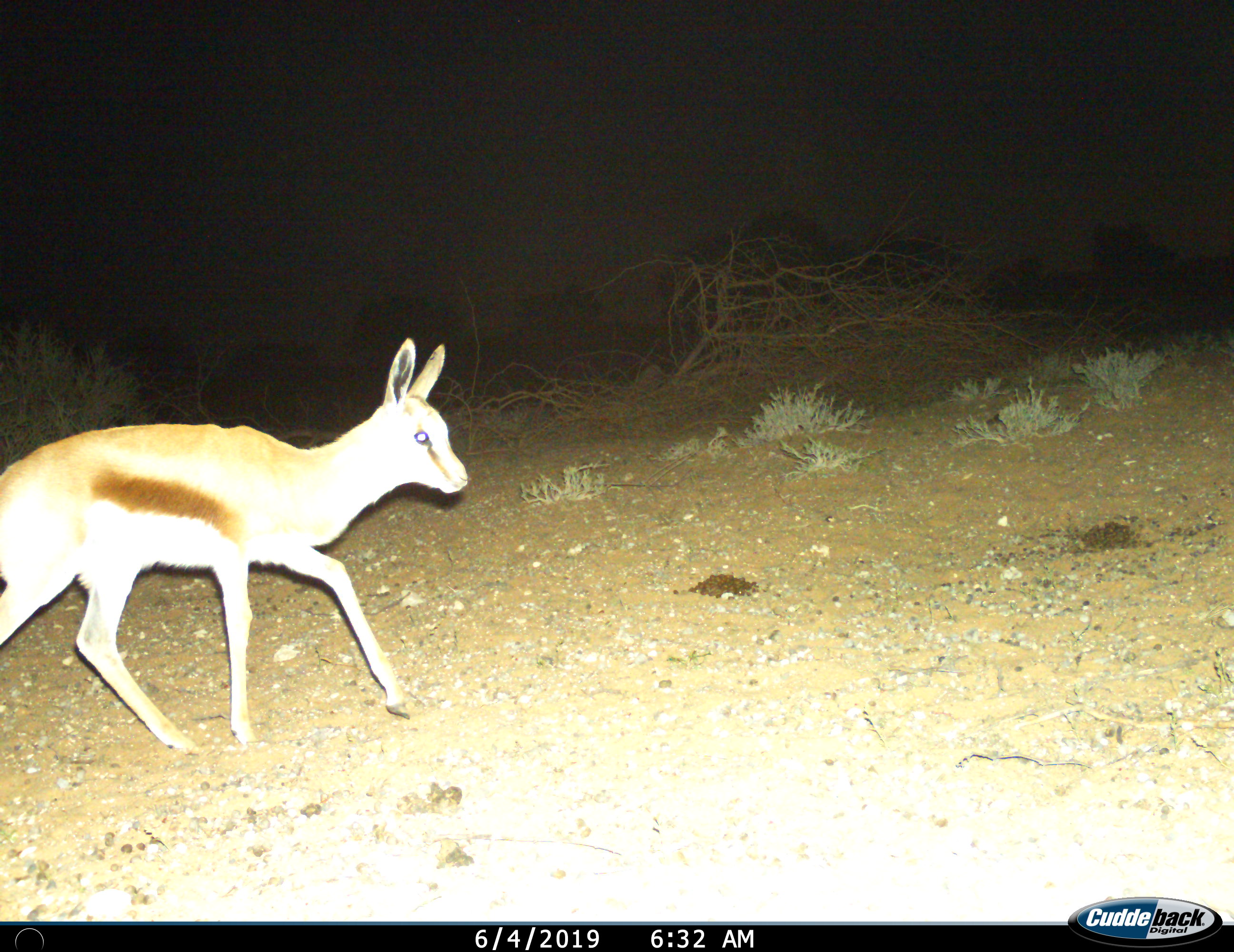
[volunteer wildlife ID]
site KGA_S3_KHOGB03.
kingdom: Animalia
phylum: Chordata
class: Mammalia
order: Artiodactyla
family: Bovidae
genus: Antidorcas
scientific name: Antidorcas marsupialis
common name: springbok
Springbok (Antidorcas marsupialis), count 1. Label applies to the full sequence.